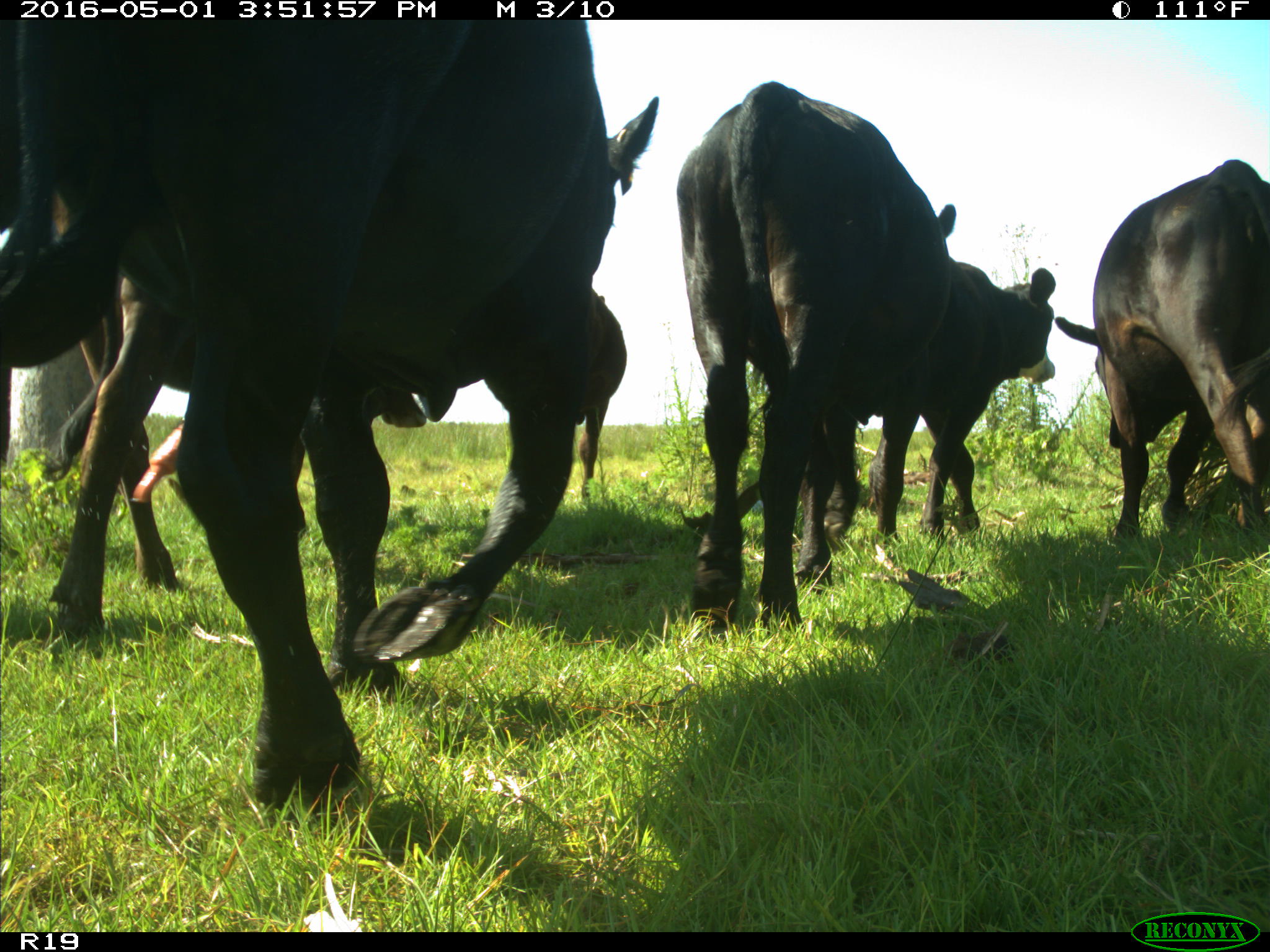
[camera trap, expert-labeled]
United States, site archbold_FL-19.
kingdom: Animalia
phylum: Chordata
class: Mammalia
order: Artiodactyla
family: Bovidae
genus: Bos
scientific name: Bos taurus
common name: domestic cow